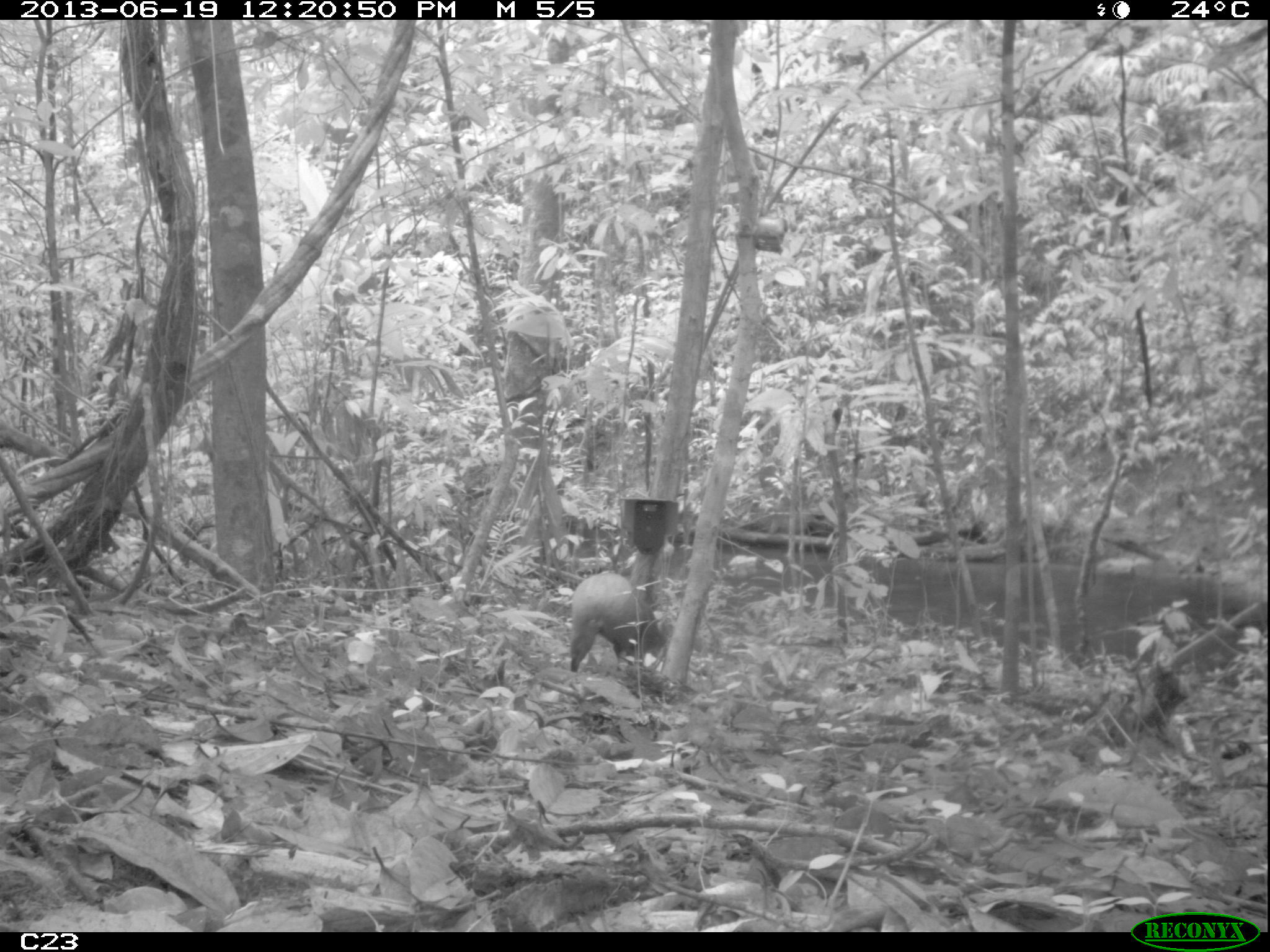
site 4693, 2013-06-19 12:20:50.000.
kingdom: Animalia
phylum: Chordata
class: Mammalia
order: Rodentia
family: Dasyproctidae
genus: Dasyprocta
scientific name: Dasyprocta leporina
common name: red-rumped agouti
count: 1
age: adult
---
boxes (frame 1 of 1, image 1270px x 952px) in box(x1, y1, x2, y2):
dasyprocta leporina: box(568, 571, 665, 672)